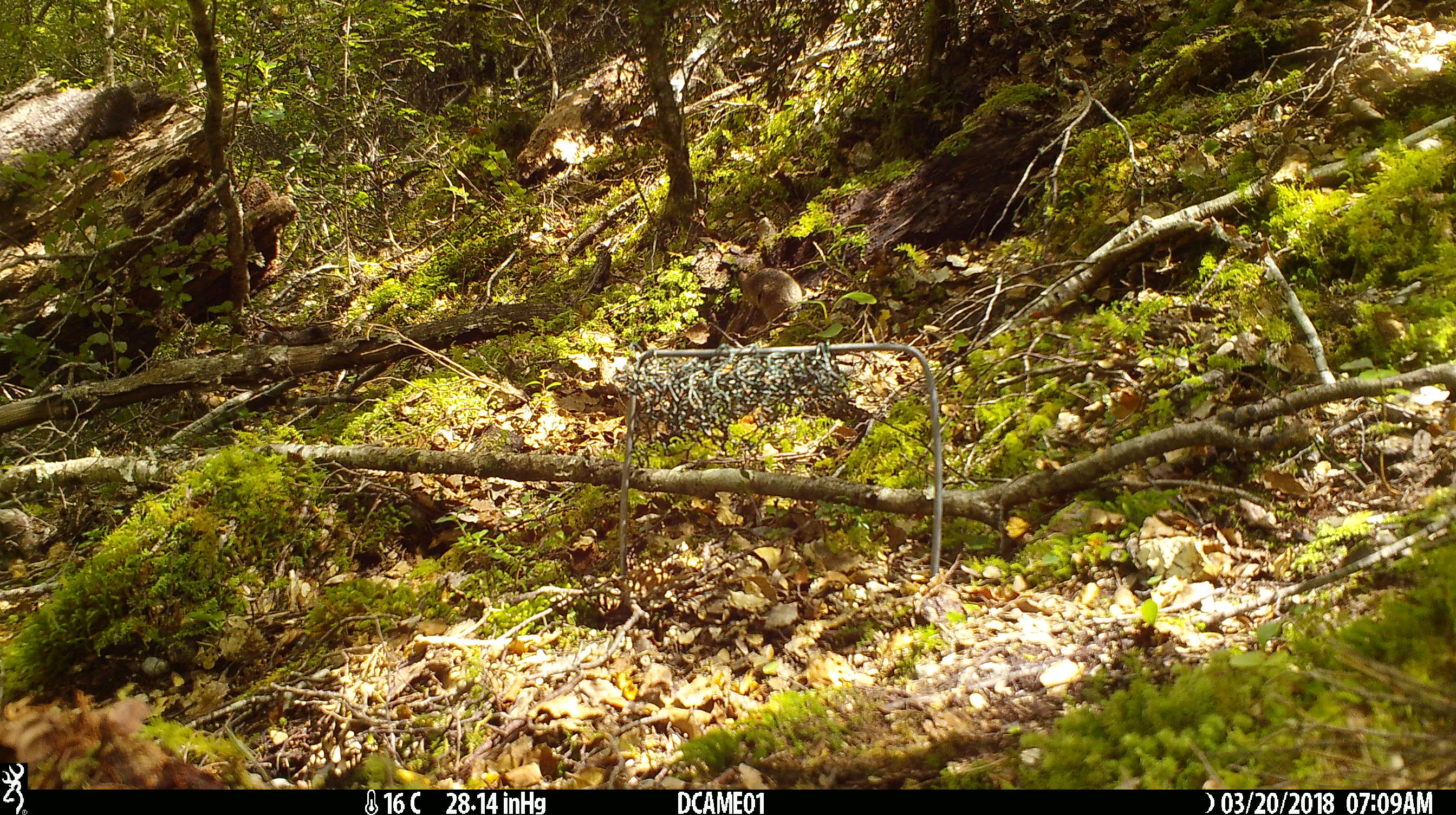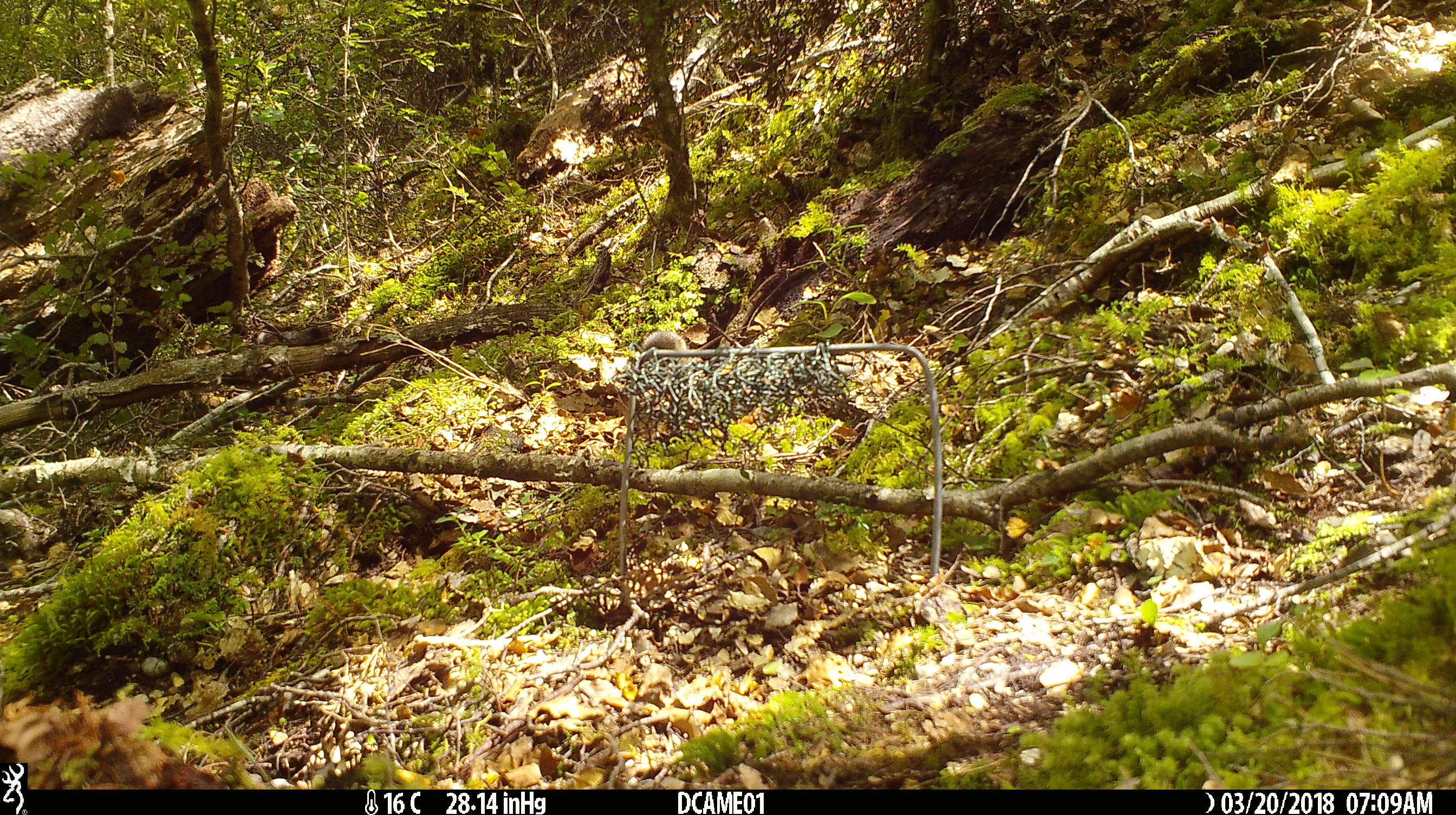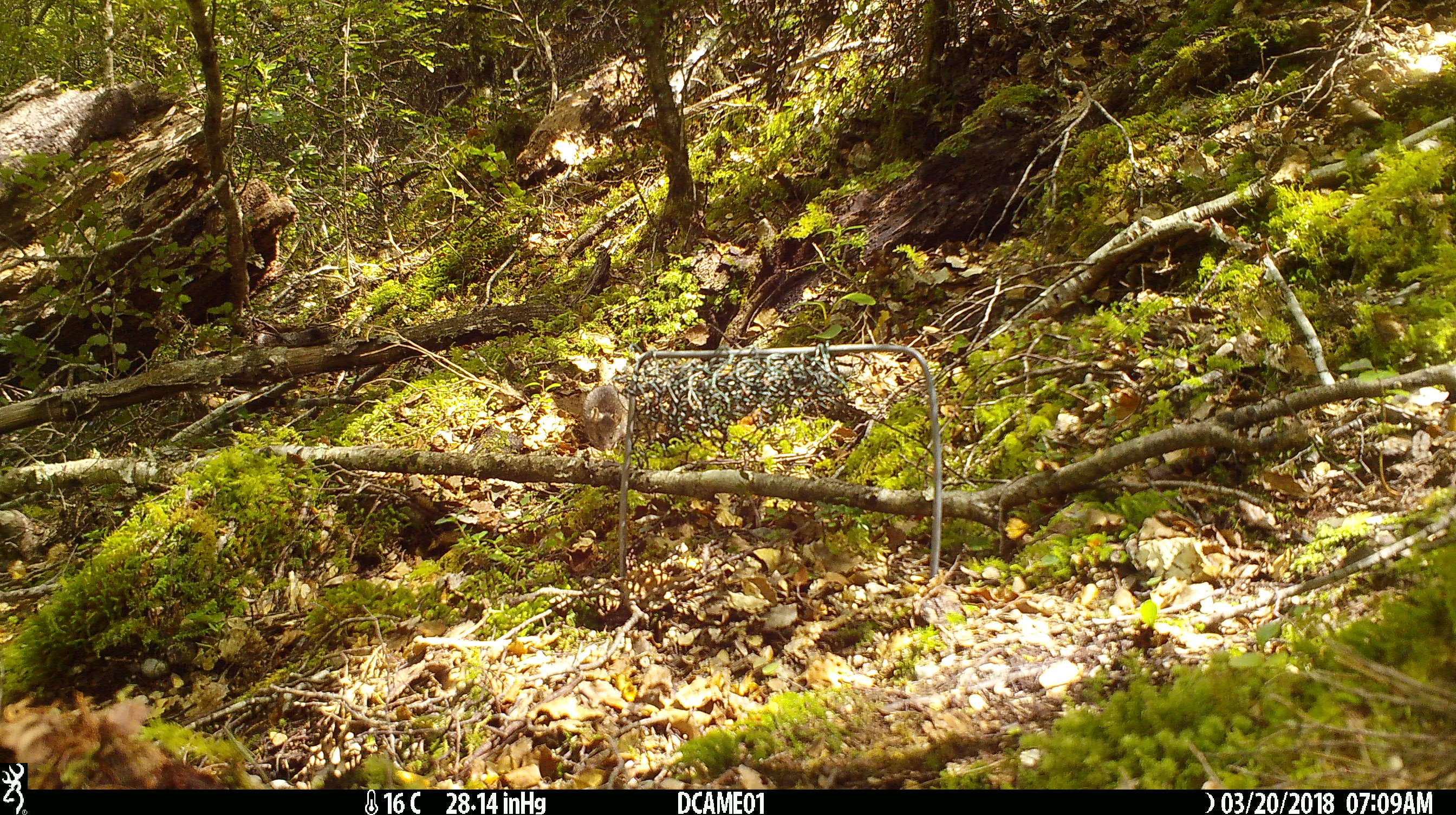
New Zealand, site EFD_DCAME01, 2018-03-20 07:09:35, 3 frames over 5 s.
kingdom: Animalia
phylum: Chordata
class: Mammalia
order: Rodentia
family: Muridae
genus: Mus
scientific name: Mus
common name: mouse